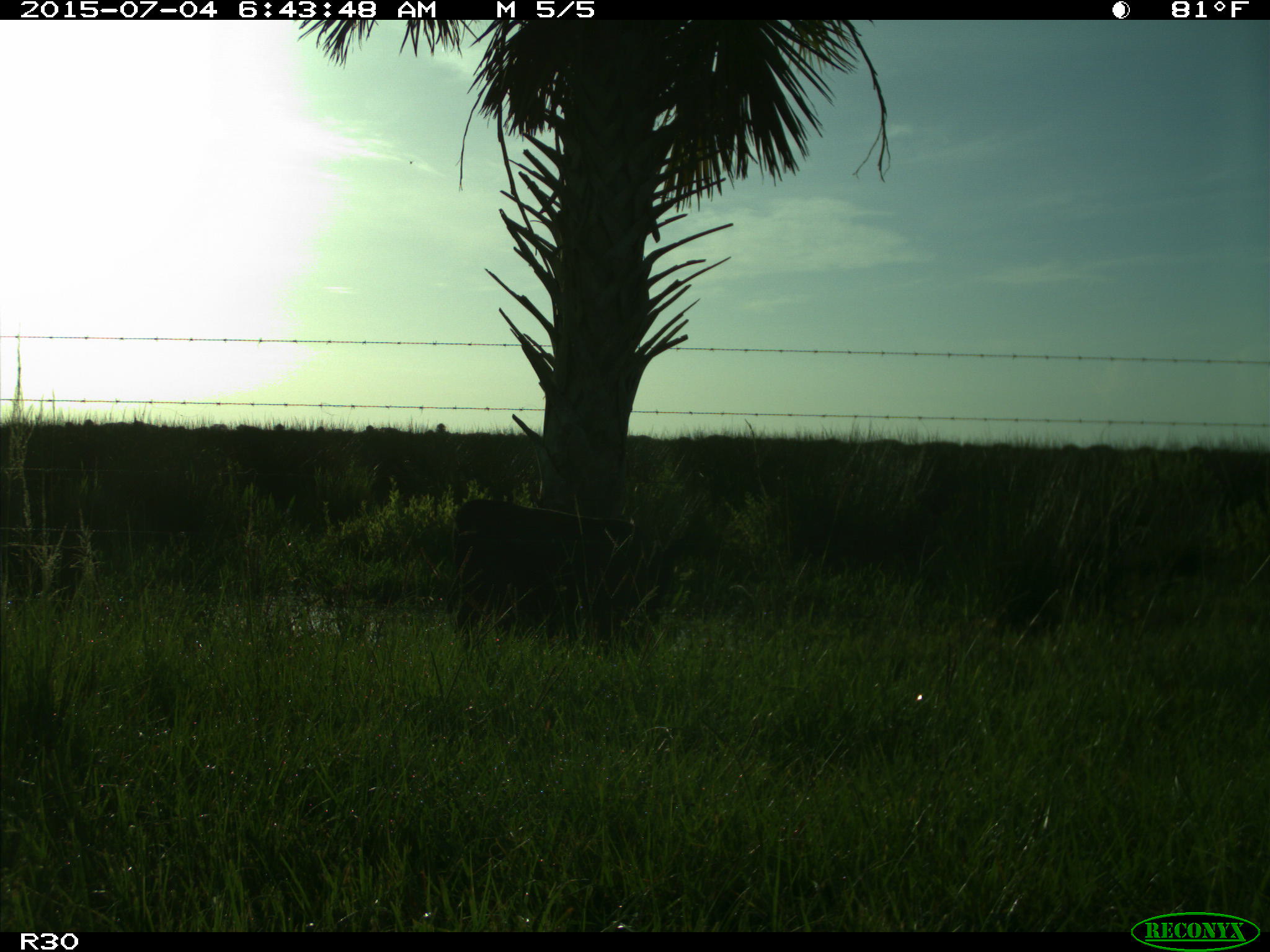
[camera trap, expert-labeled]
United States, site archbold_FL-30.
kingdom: Animalia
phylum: Chordata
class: Mammalia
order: Artiodactyla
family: Bovidae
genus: Bos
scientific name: Bos taurus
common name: domestic cow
Bos taurus (domestic cow).